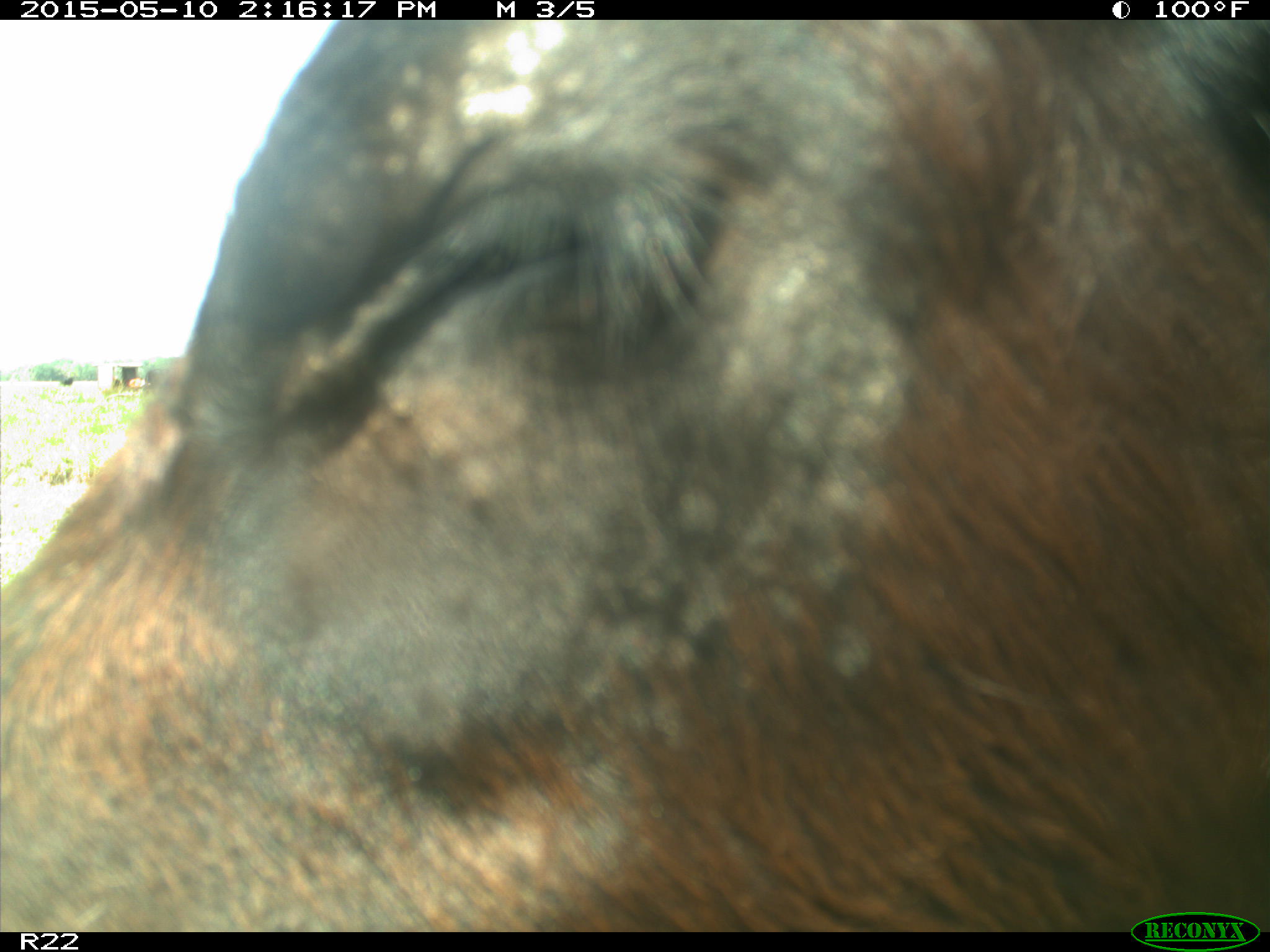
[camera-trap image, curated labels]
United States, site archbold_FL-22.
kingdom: Animalia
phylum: Chordata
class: Mammalia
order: Artiodactyla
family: Bovidae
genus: Bos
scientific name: Bos taurus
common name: domestic cow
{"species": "Bos taurus (domestic cow)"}